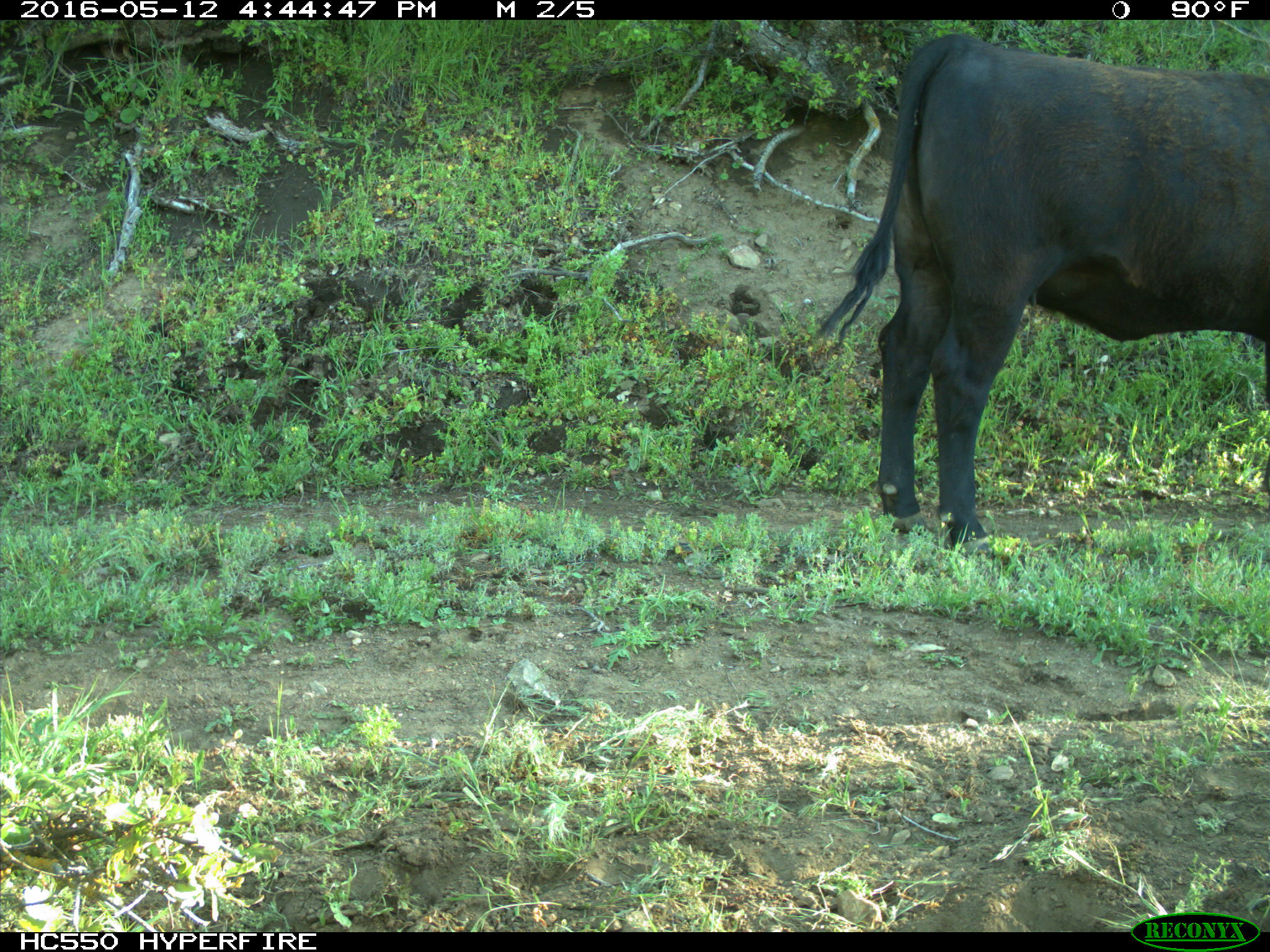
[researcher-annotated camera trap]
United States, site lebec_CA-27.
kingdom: Animalia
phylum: Chordata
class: Mammalia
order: Artiodactyla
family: Bovidae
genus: Bos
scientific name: Bos taurus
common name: domestic cow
Bos taurus (domestic cow).